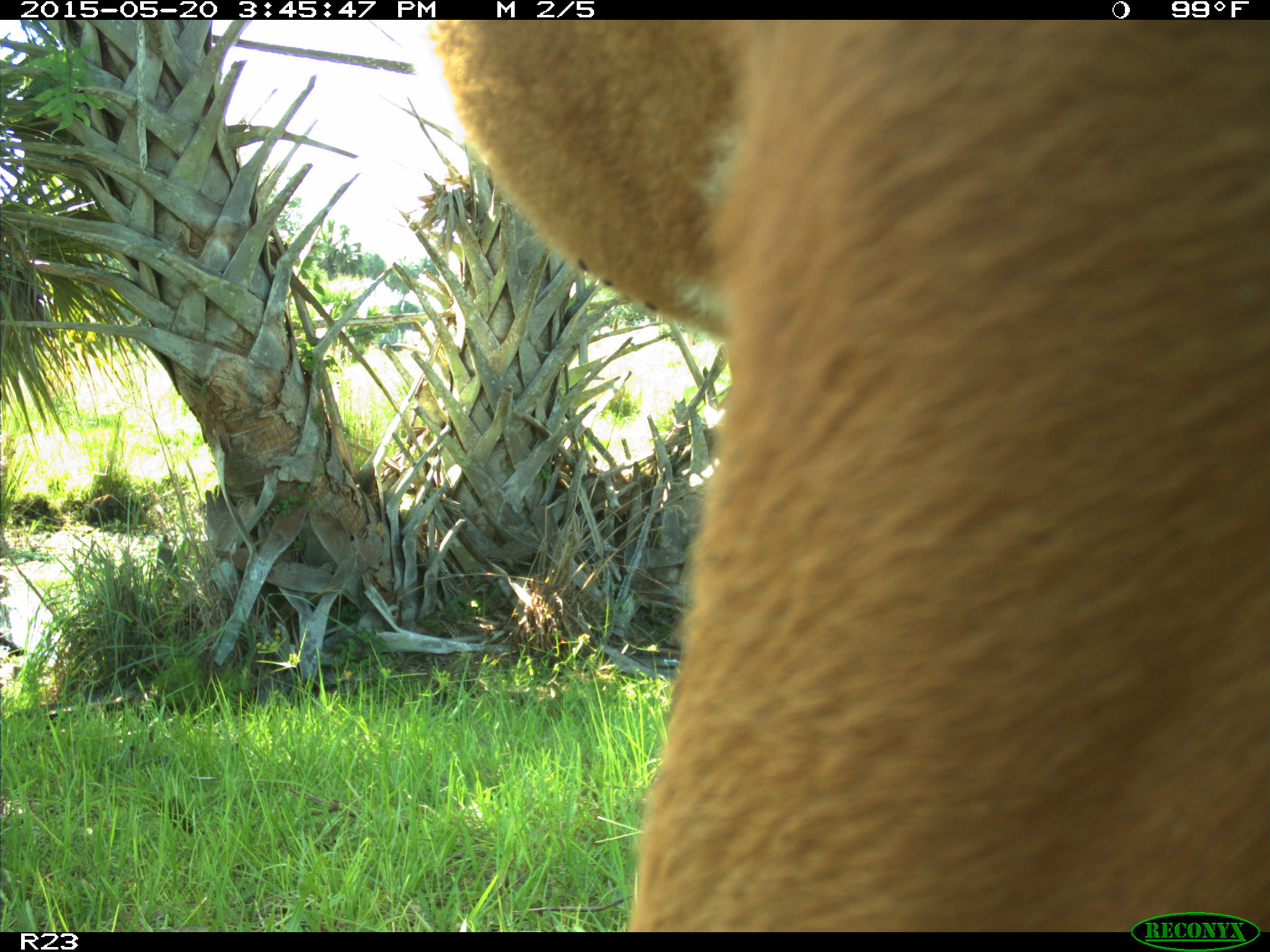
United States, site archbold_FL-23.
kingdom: Animalia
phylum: Chordata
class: Mammalia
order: Artiodactyla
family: Bovidae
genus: Bos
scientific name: Bos taurus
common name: domestic cow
Bos taurus (domestic cow).